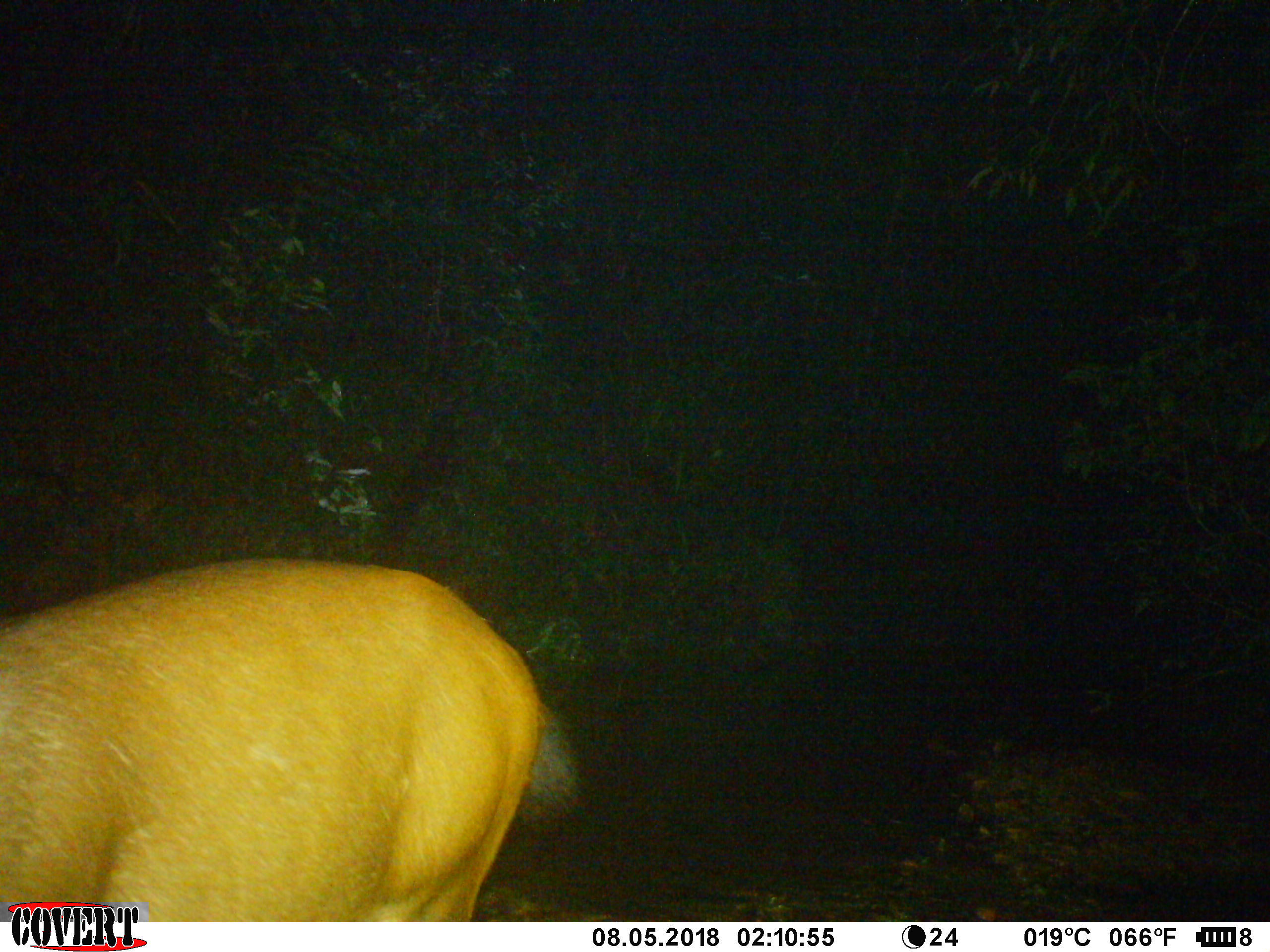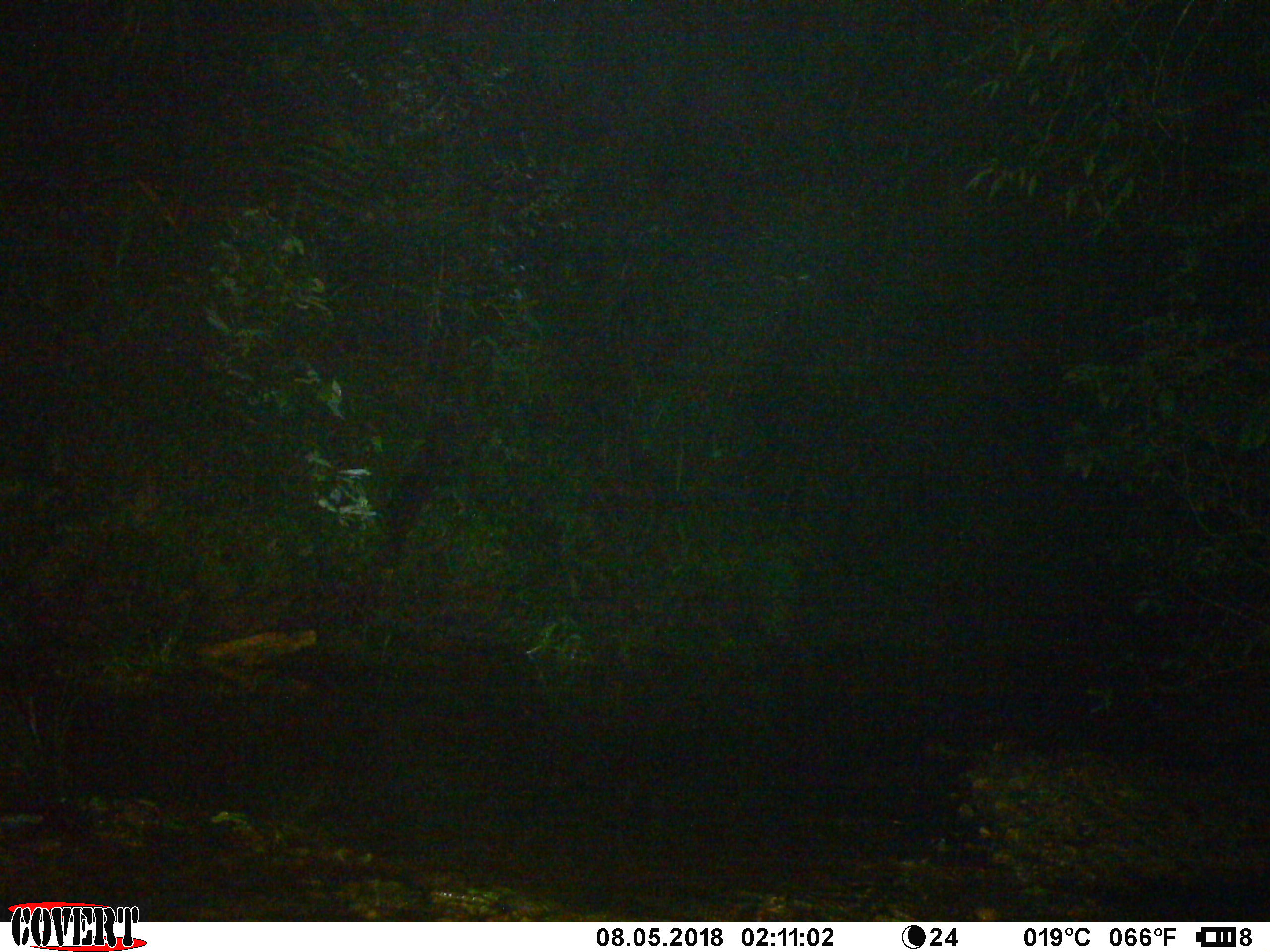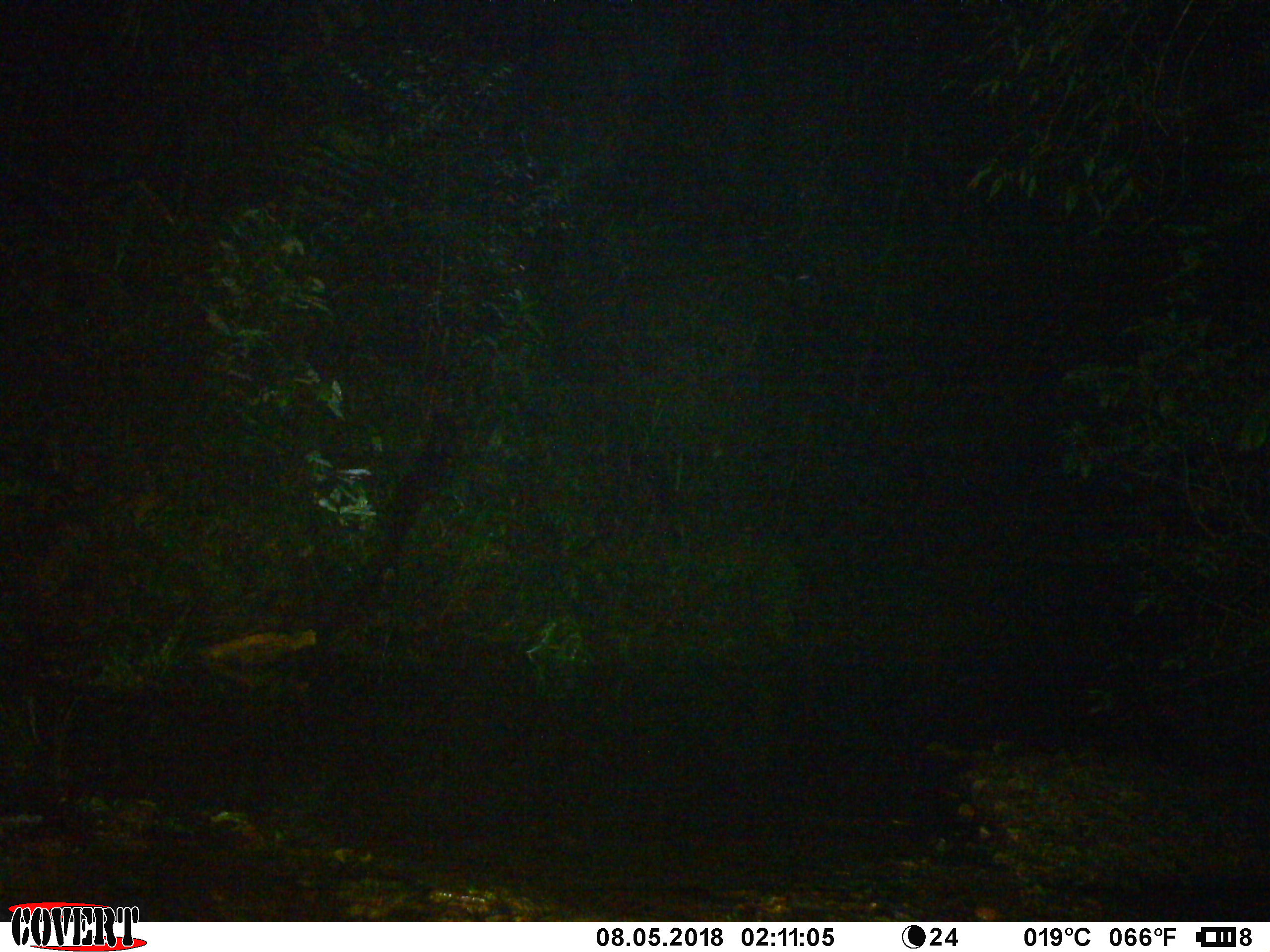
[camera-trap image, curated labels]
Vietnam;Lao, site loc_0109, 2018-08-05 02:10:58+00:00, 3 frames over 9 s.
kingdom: Animalia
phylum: Chordata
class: Mammalia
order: Artiodactyla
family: Cervidae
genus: Rusa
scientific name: Rusa unicolor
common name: sambar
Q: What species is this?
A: Sambar (Rusa unicolor).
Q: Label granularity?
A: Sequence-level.